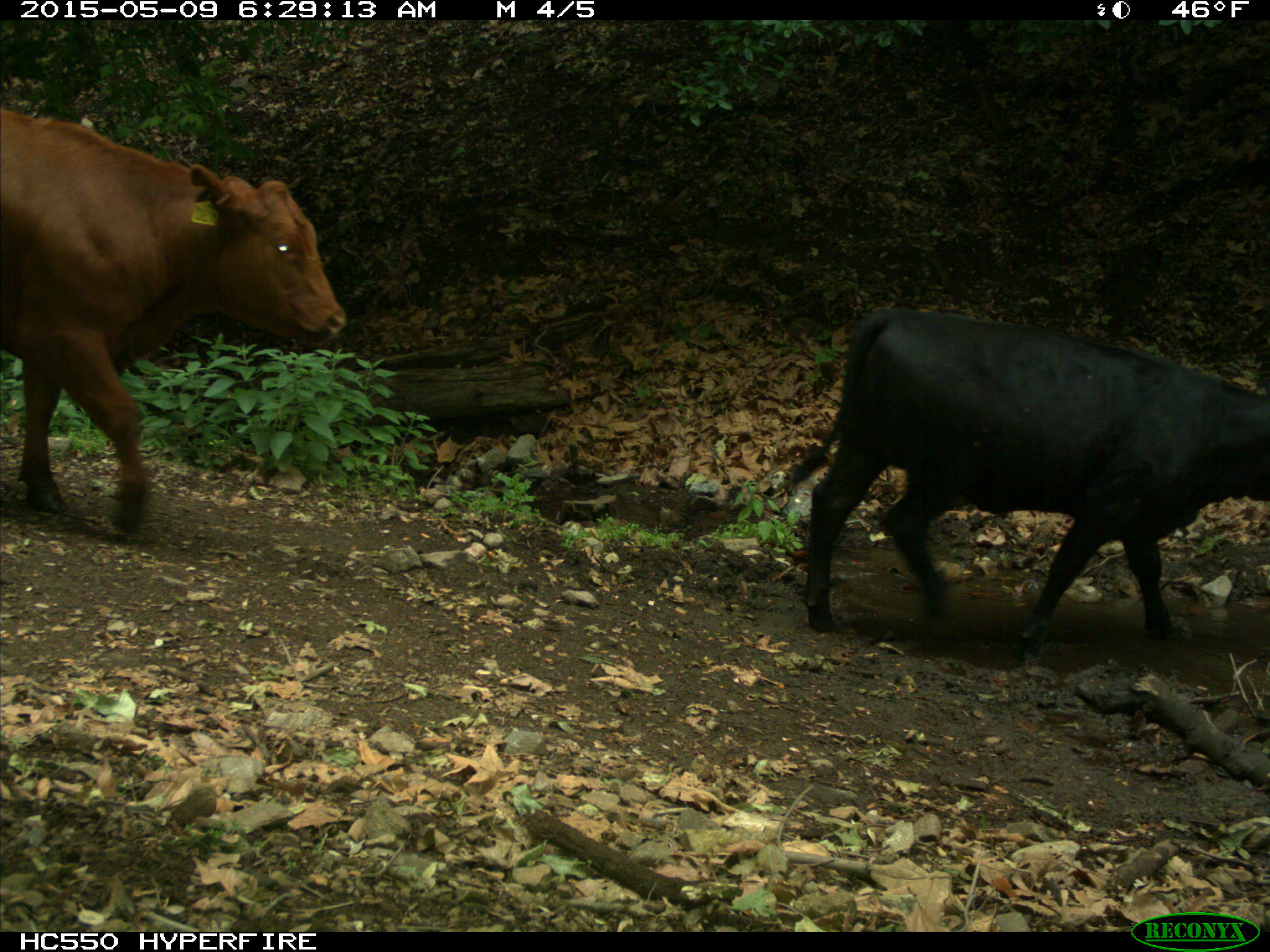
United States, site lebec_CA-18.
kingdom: Animalia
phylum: Chordata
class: Mammalia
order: Artiodactyla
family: Bovidae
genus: Bos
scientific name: Bos taurus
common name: domestic cow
Bos taurus (domestic cow).